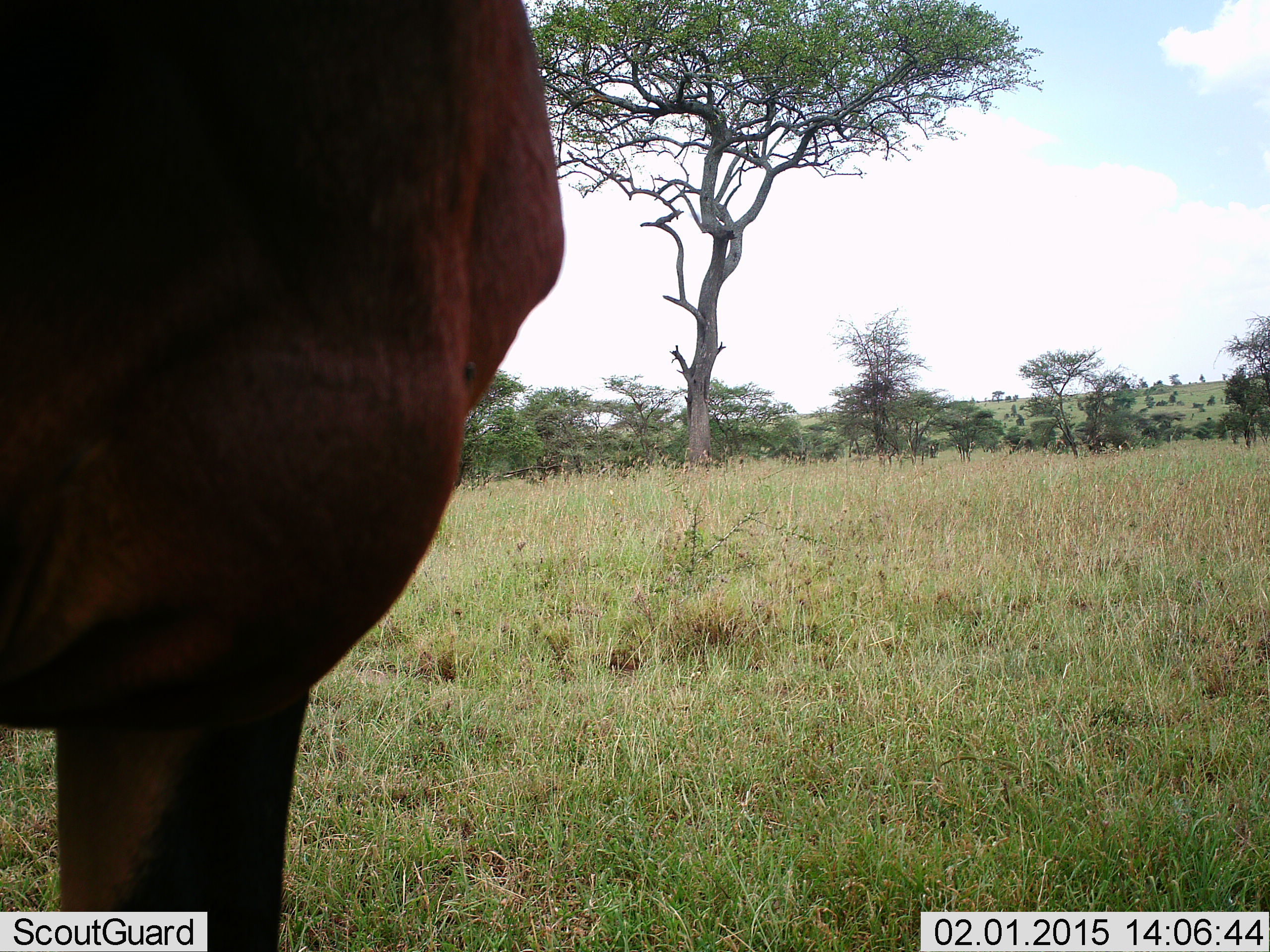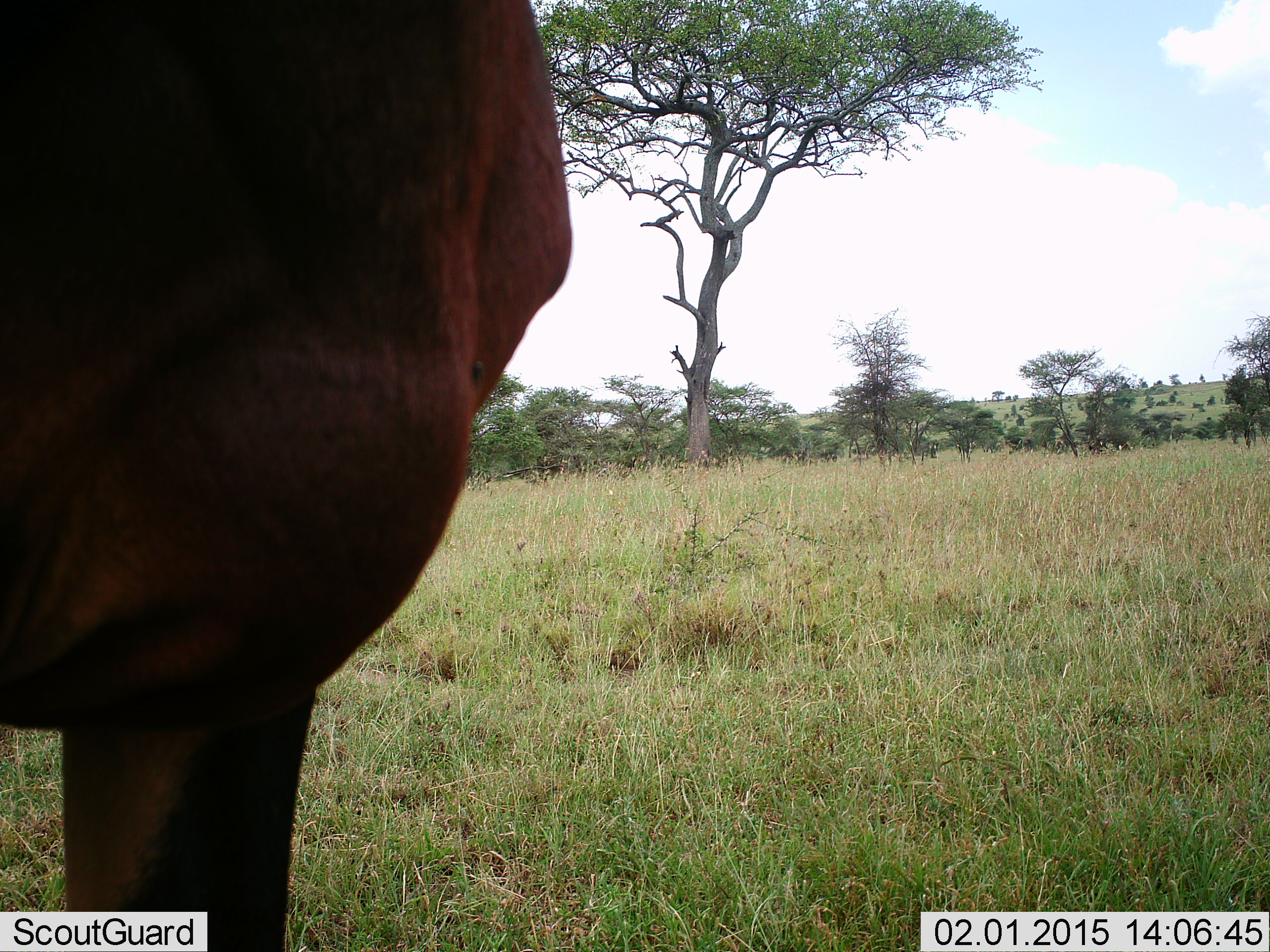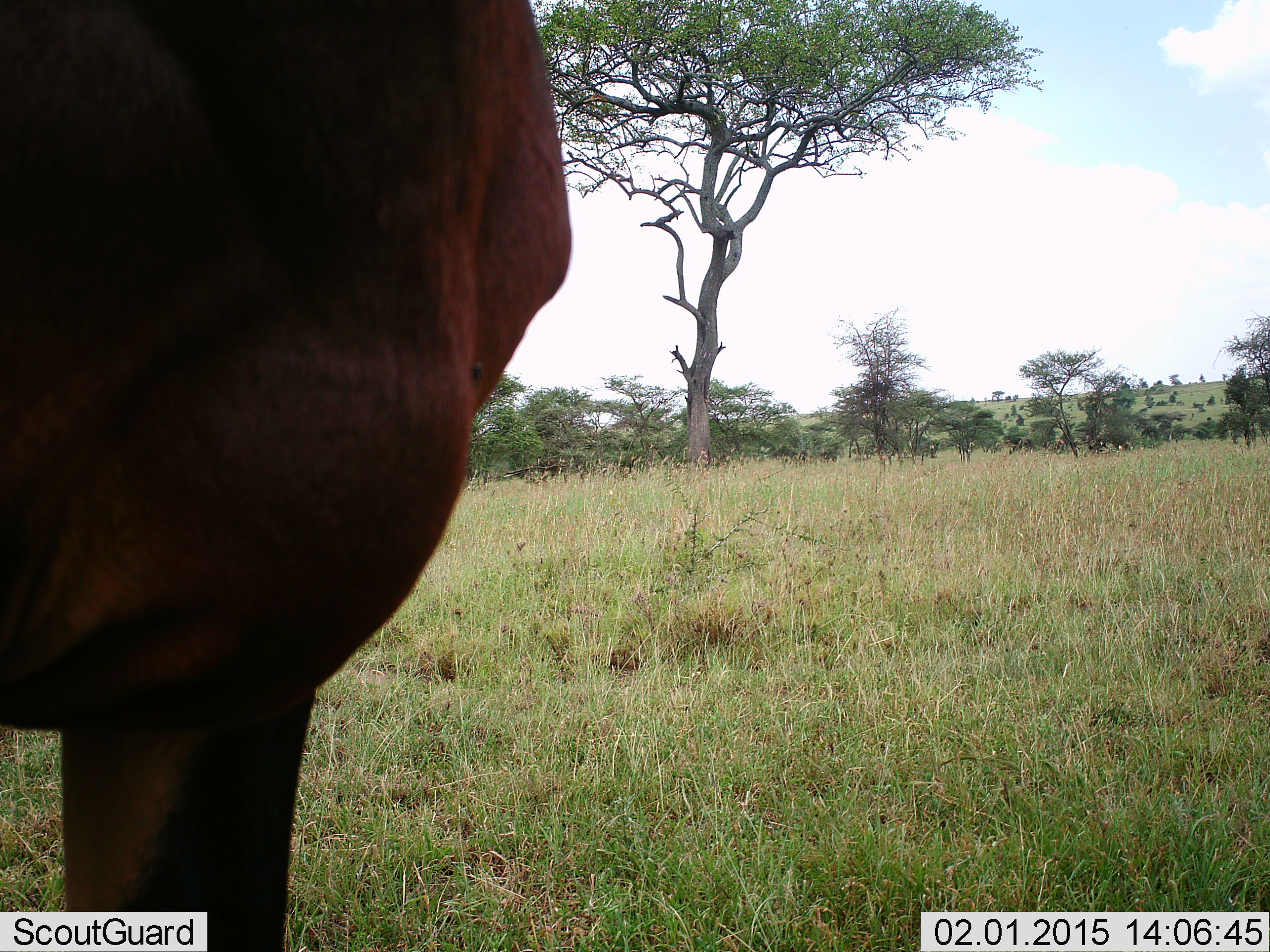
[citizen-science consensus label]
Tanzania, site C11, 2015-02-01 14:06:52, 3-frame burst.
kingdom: Animalia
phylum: Chordata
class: Mammalia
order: Artiodactyla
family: Bovidae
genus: Damaliscus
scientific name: Damaliscus lunatus jimela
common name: topi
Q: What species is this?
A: Topi (Damaliscus lunatus jimela).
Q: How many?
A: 1.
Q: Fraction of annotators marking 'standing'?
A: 100%.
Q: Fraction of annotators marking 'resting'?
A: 0%.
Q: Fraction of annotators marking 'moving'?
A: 0%.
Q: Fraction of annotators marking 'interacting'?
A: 0%.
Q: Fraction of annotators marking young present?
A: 0%.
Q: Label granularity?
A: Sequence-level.